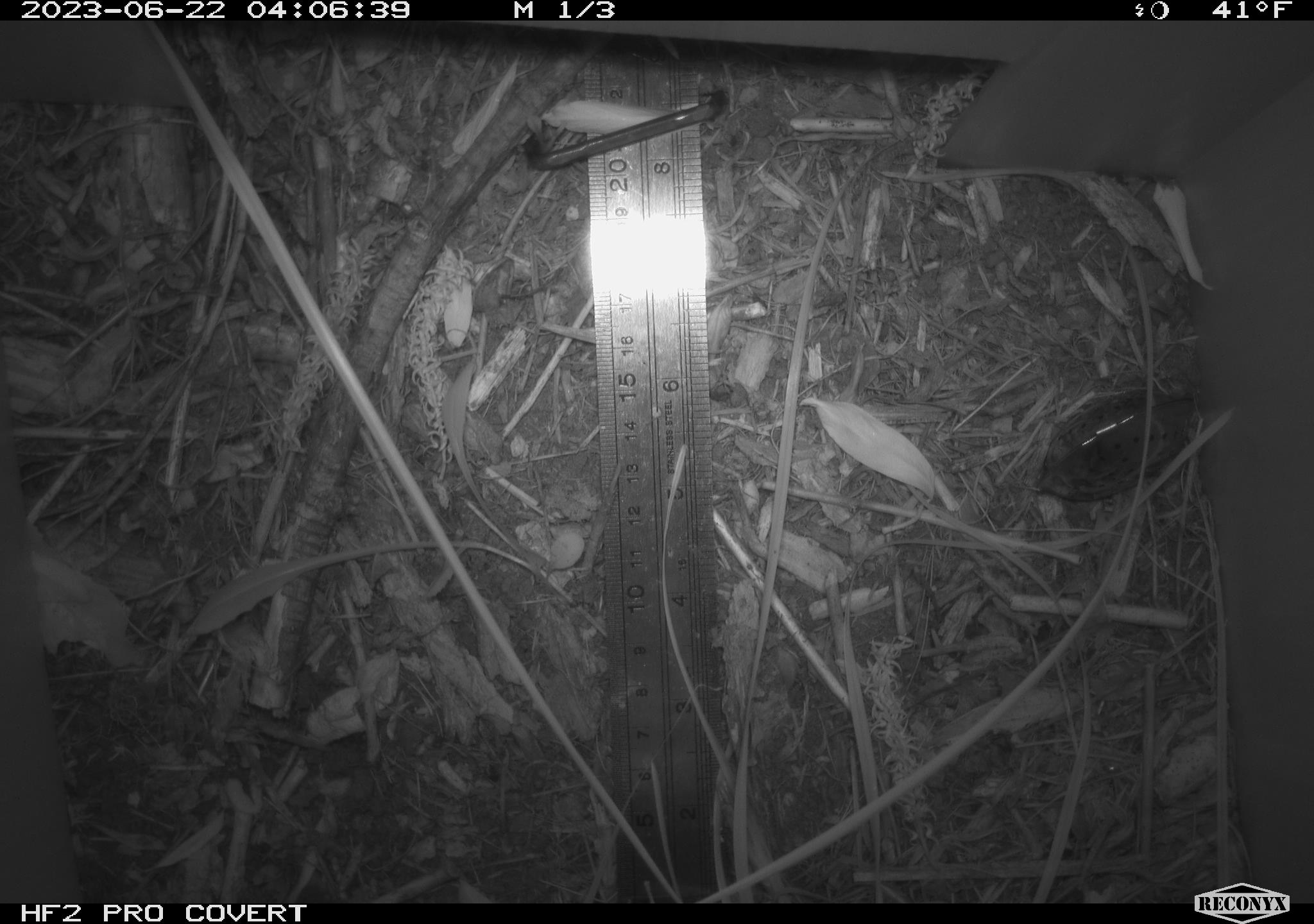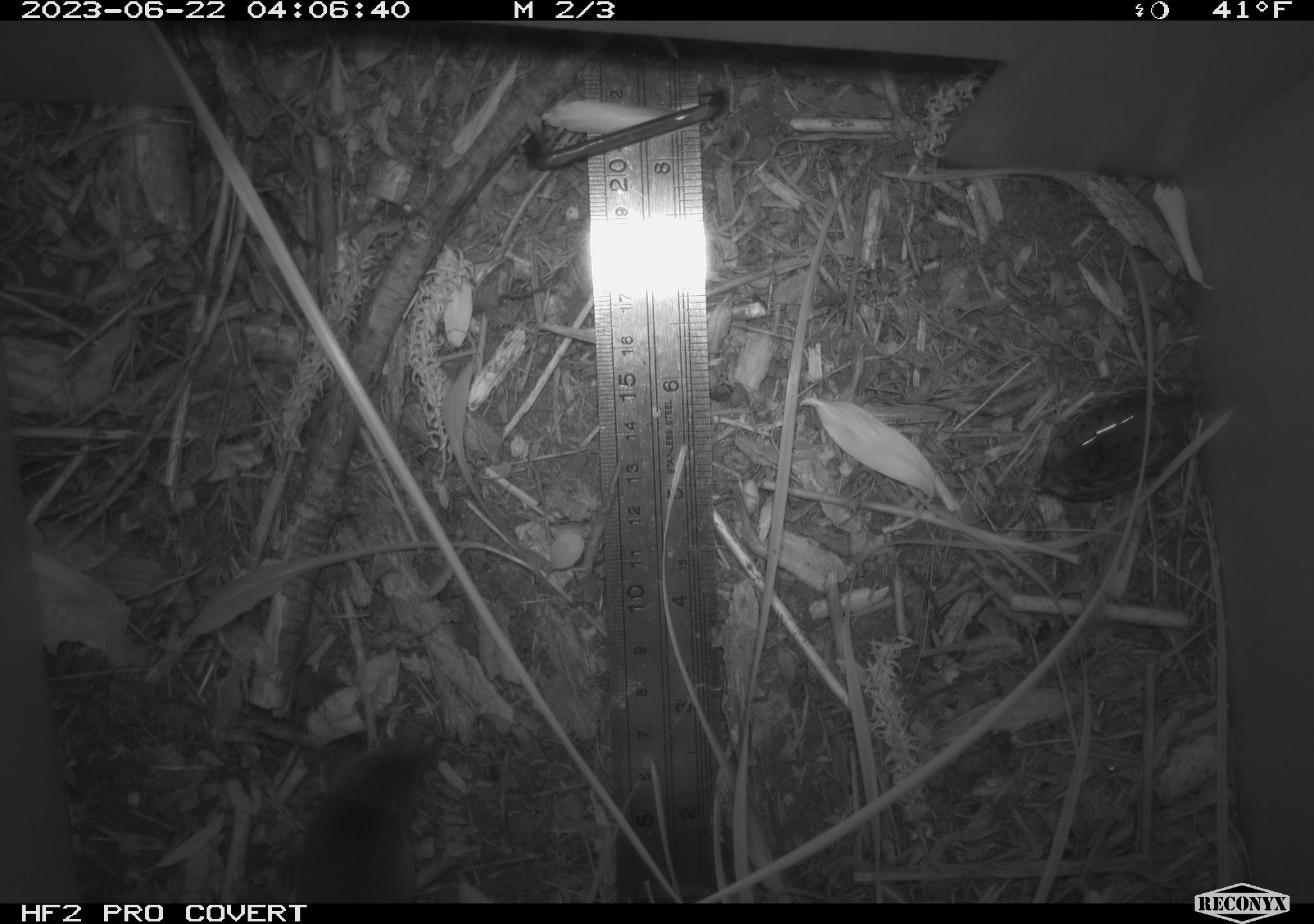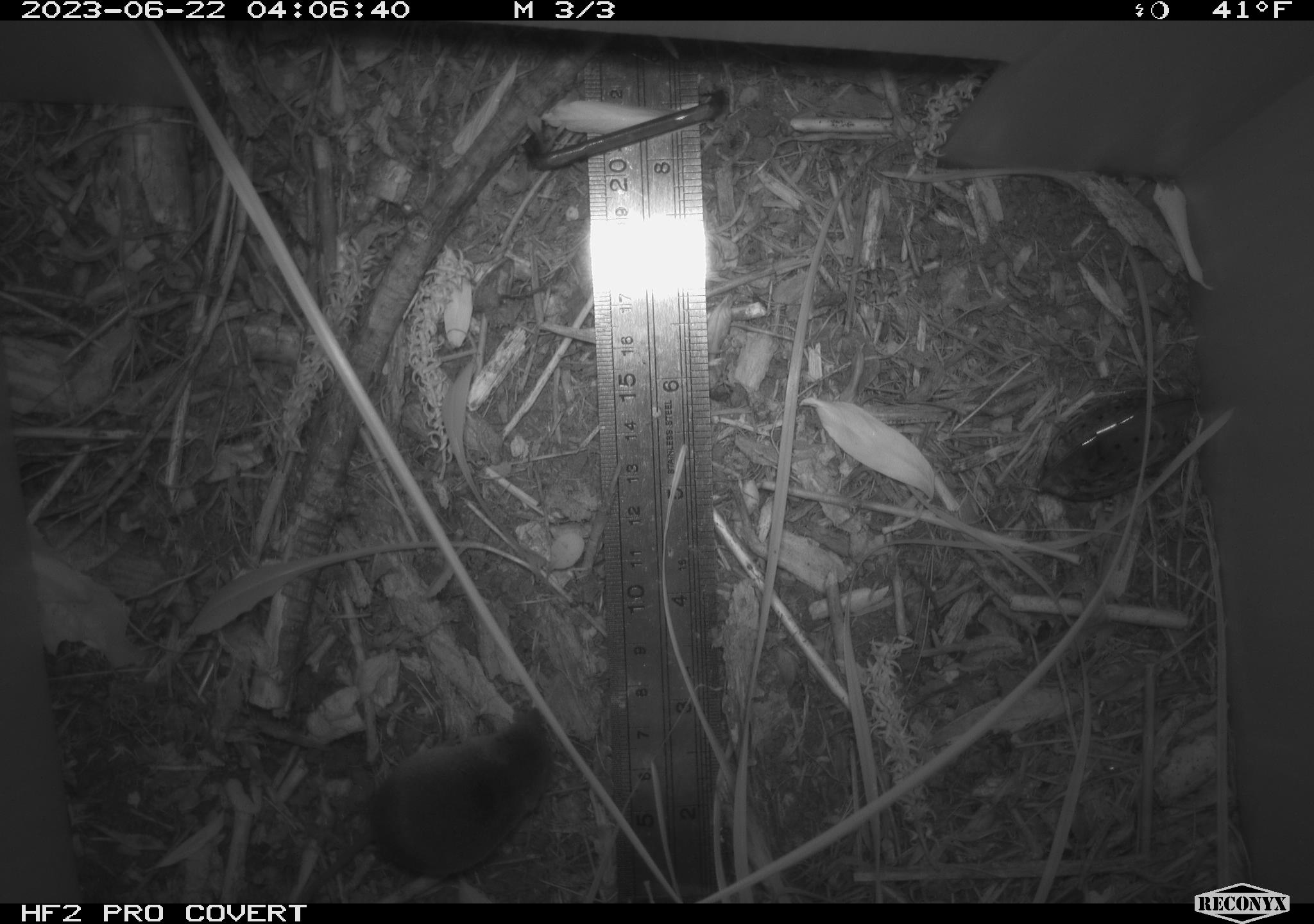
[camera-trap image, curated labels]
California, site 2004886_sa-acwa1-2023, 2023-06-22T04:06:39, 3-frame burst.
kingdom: Animalia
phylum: Chordata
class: Mammalia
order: Eulipotyphla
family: Soricidae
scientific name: Soricidae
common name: shrews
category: soricidae family